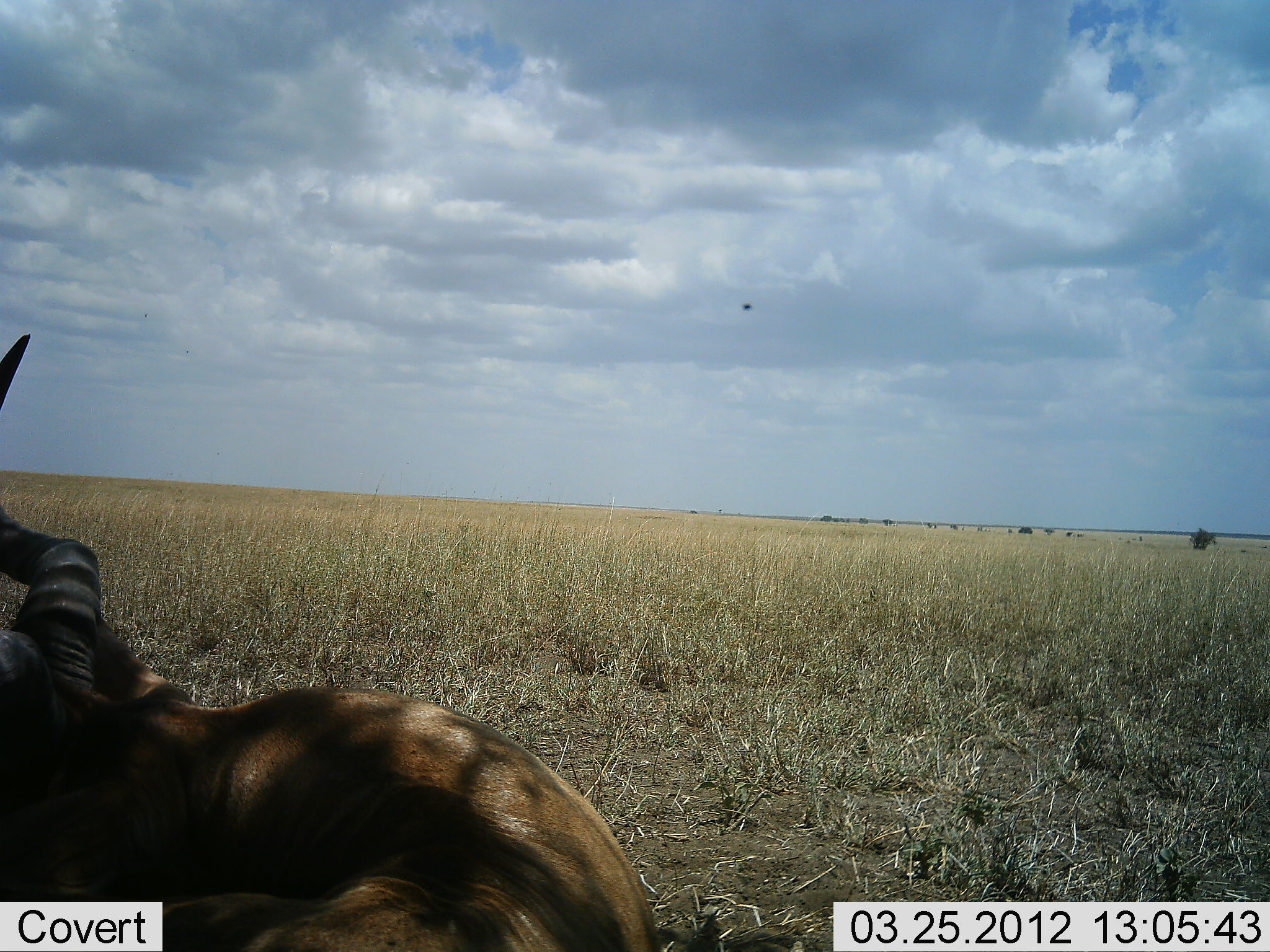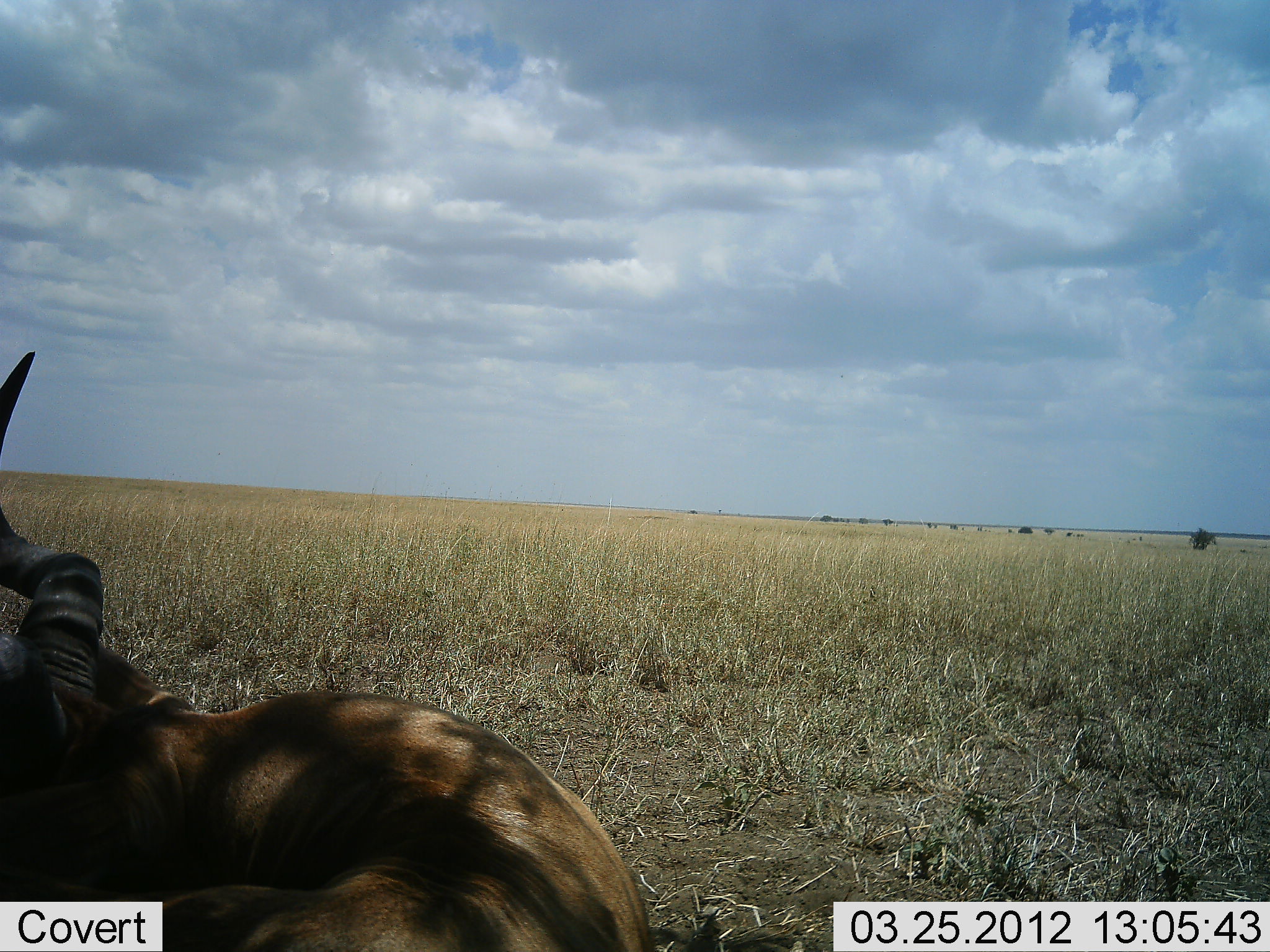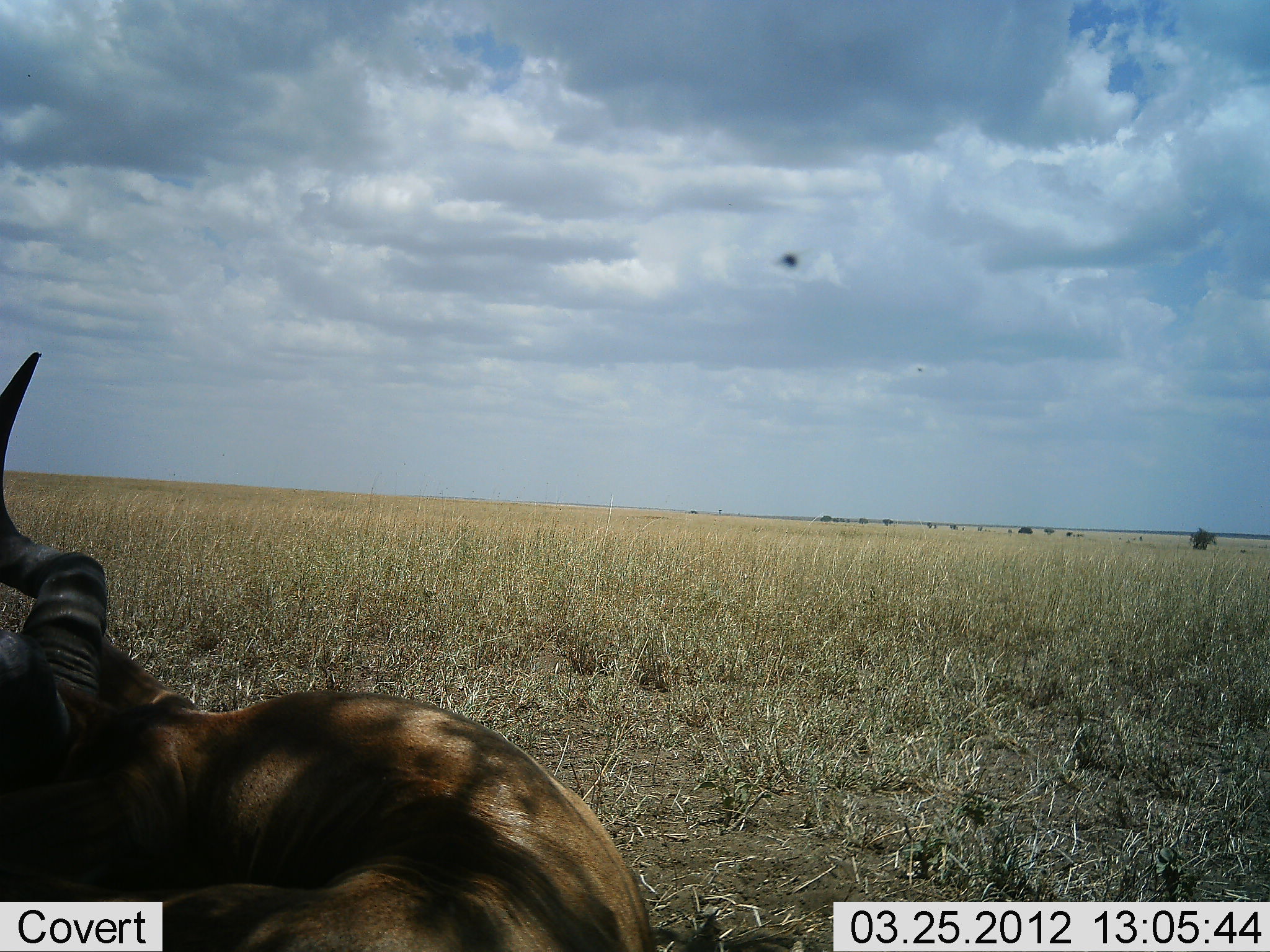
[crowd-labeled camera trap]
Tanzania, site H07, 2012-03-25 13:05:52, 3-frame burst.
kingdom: Animalia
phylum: Chordata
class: Mammalia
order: Artiodactyla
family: Bovidae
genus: Alcelaphus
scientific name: Alcelaphus buselaphus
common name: hartebeest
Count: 1.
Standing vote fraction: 0%.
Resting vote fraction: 100%.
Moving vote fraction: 0%.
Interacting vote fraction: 0%.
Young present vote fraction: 0%.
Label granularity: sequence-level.